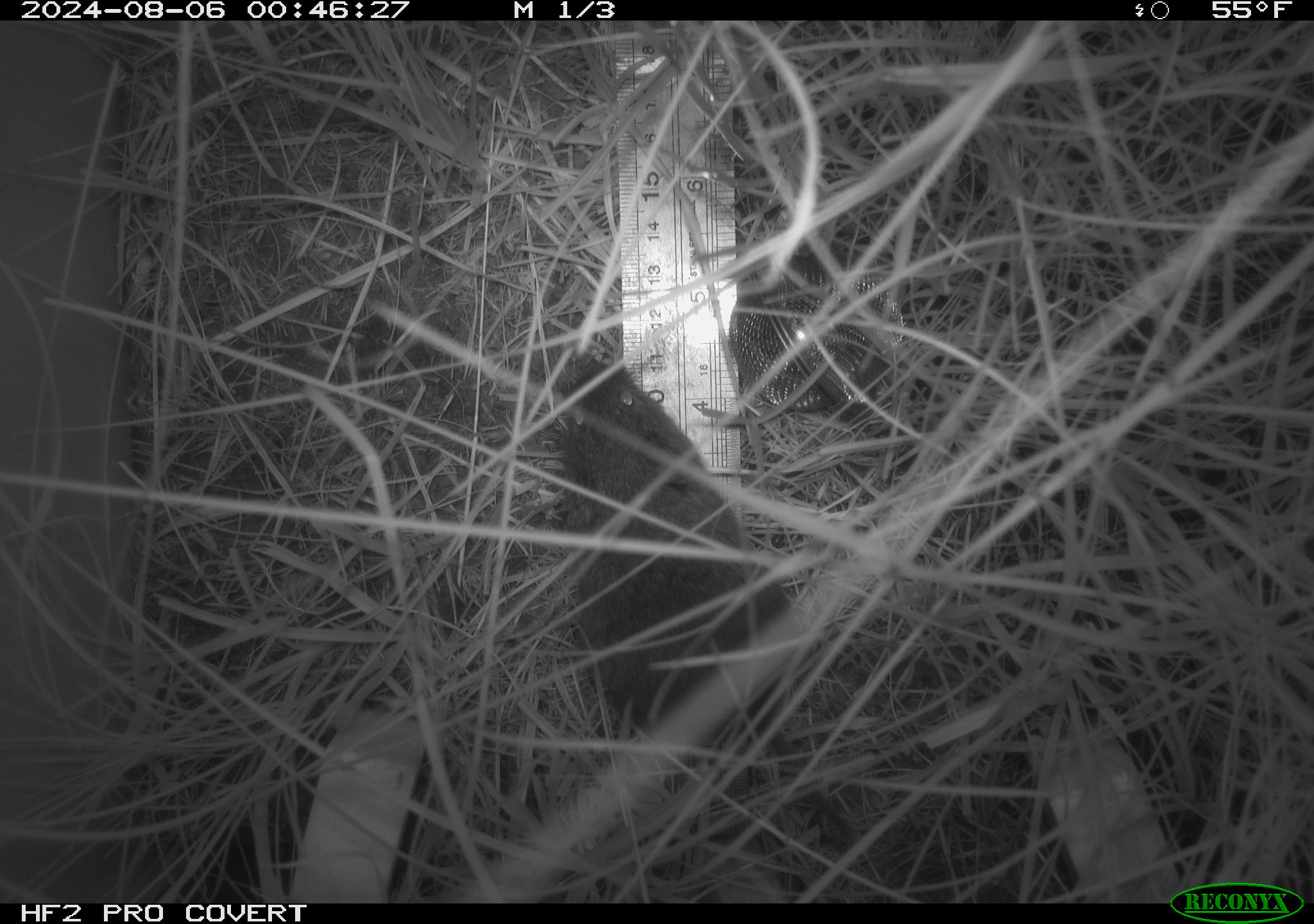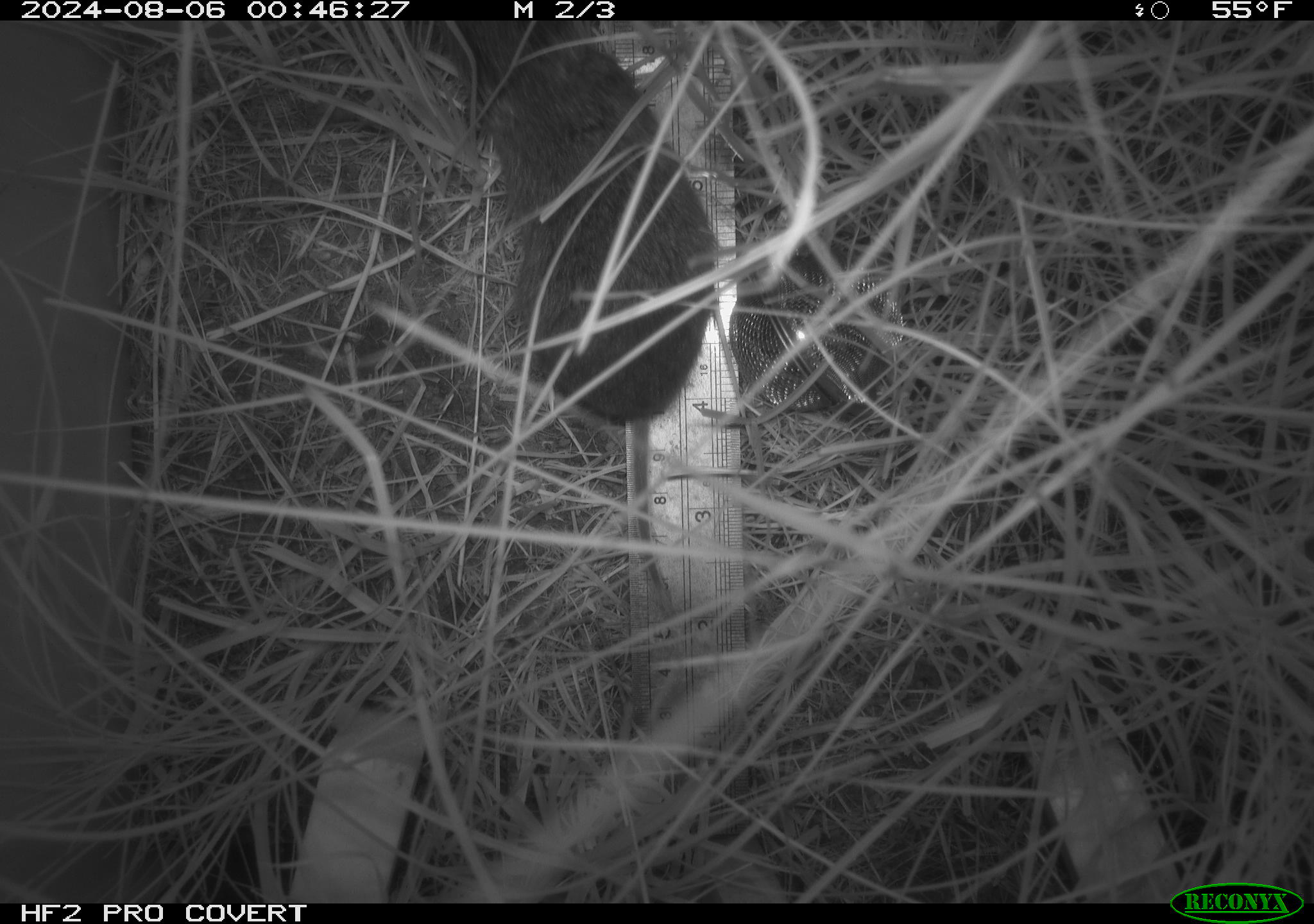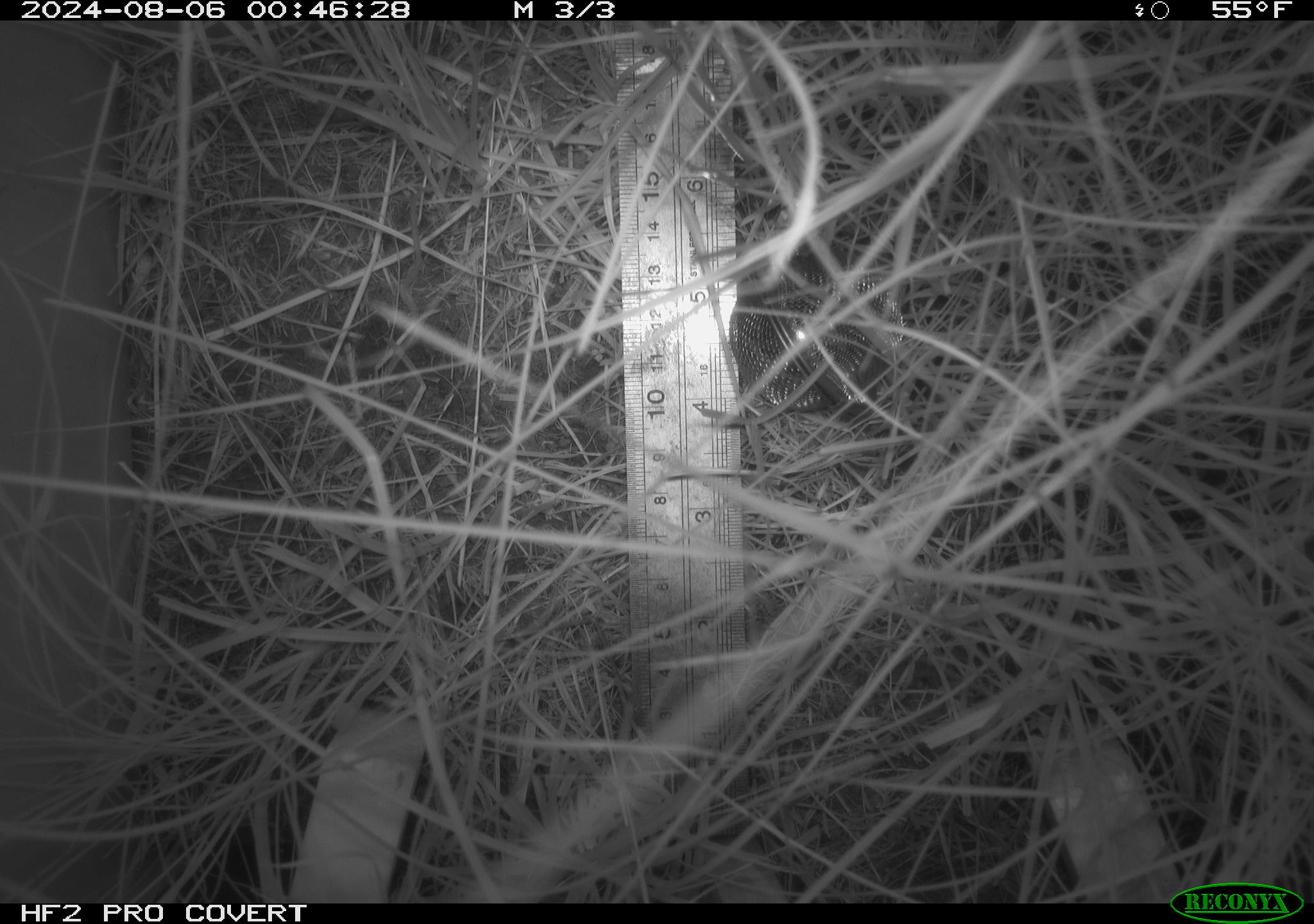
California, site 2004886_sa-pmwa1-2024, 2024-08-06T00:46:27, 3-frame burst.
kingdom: Animalia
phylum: Chordata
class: Mammalia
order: Rodentia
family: Cricetidae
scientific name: Arvicolinae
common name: voles, lemmings, and muskrats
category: arvicolinae subfamily